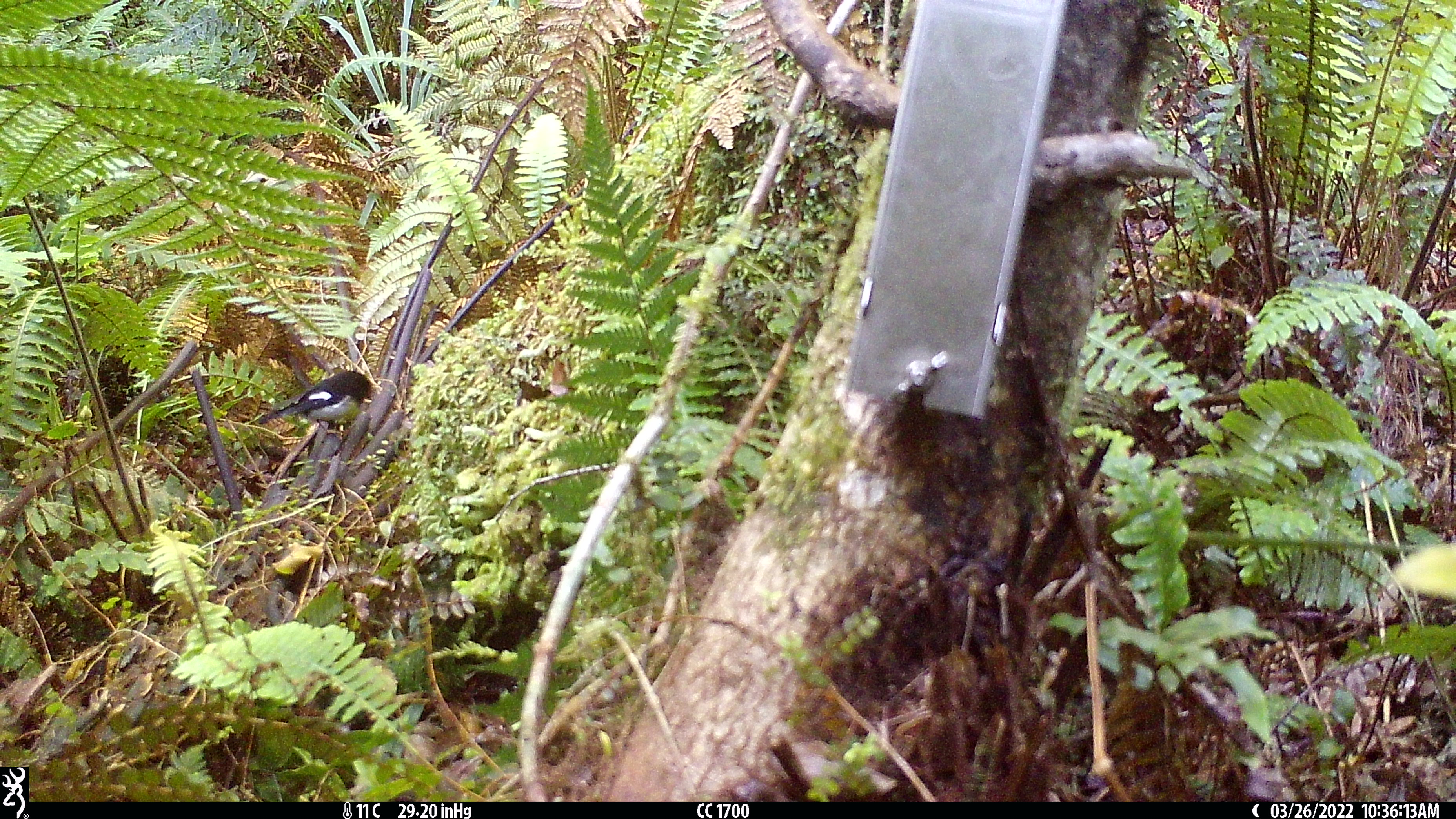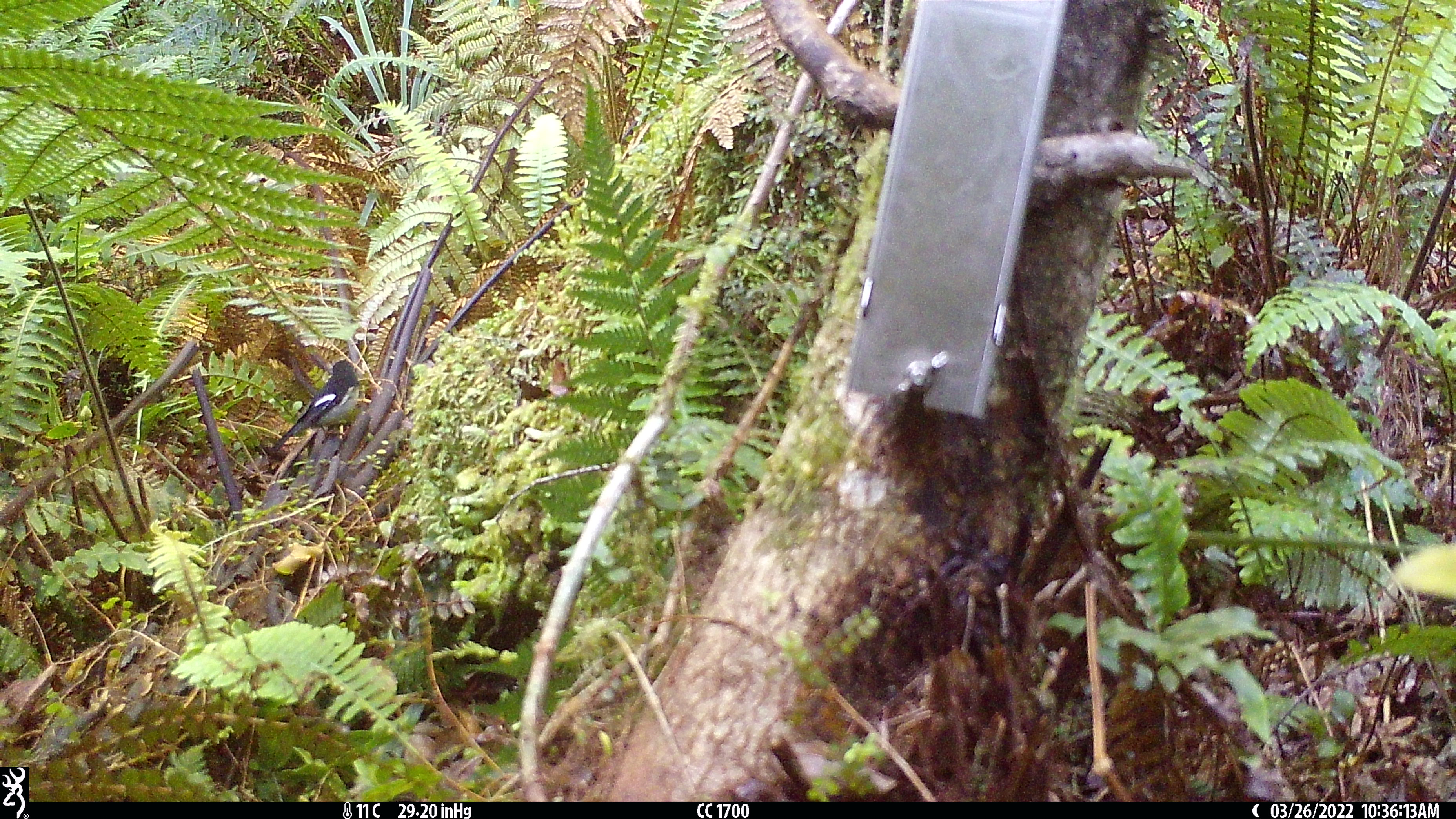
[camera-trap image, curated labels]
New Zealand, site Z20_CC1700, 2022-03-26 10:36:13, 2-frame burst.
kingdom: Animalia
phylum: Chordata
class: Aves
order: Passeriformes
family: Petroicidae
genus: Petroica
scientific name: Petroica macrocephala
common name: tomtit